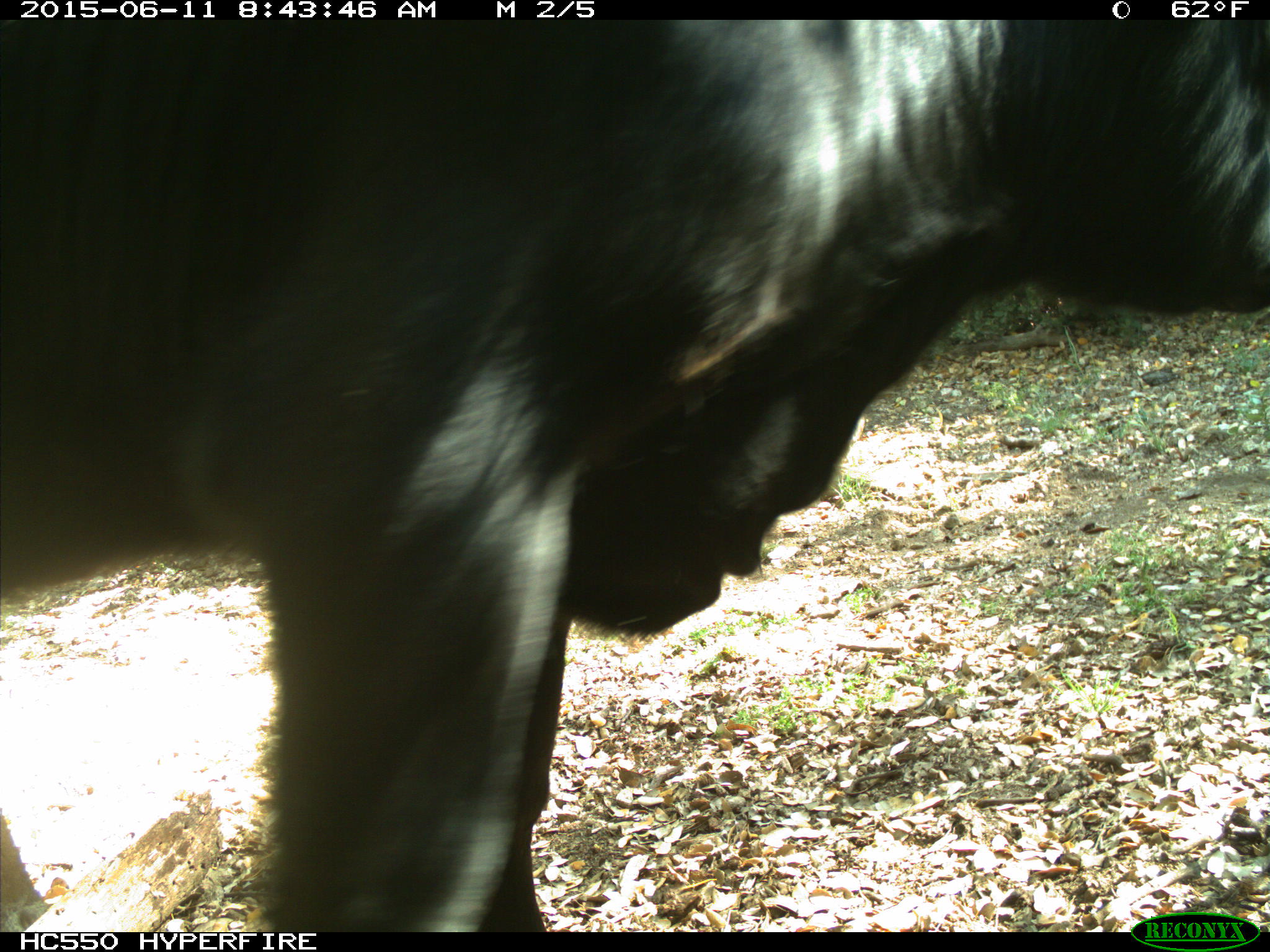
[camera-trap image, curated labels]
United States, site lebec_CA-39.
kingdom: Animalia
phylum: Chordata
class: Mammalia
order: Artiodactyla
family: Bovidae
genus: Bos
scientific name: Bos taurus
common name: domestic cow